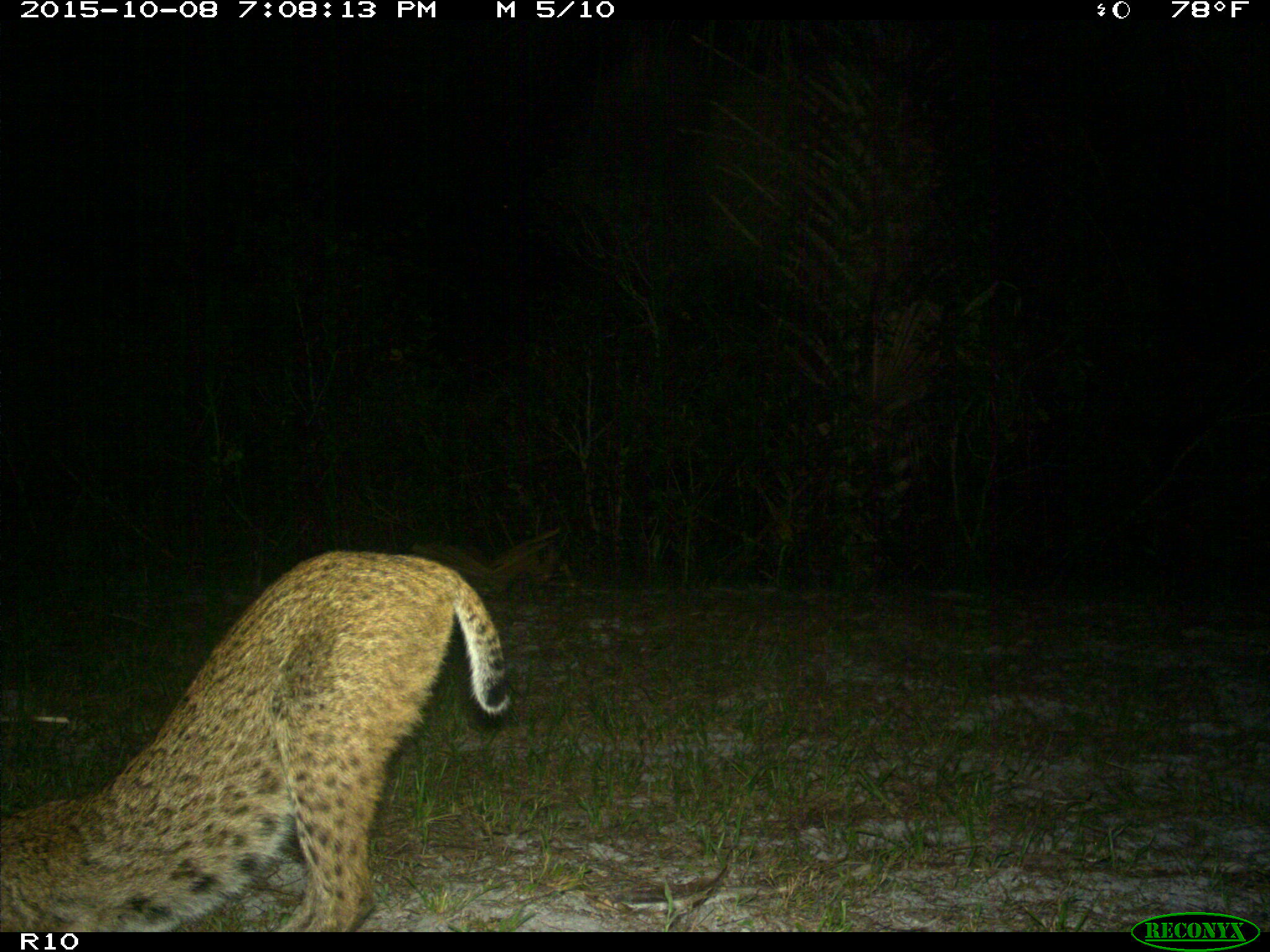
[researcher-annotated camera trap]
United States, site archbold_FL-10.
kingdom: Animalia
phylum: Chordata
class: Mammalia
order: Carnivora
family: Felidae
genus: Lynx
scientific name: Lynx rufus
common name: bobcat